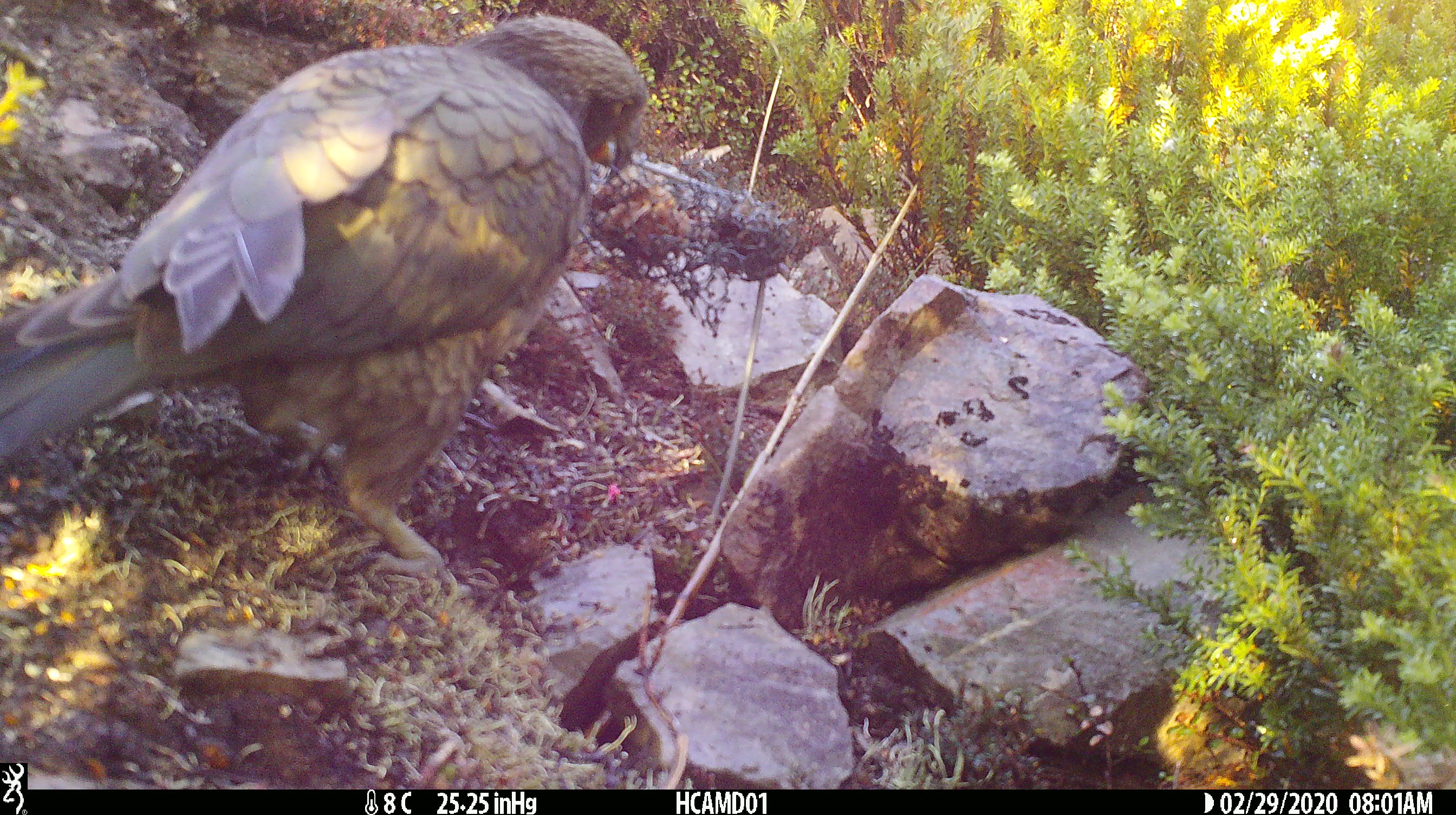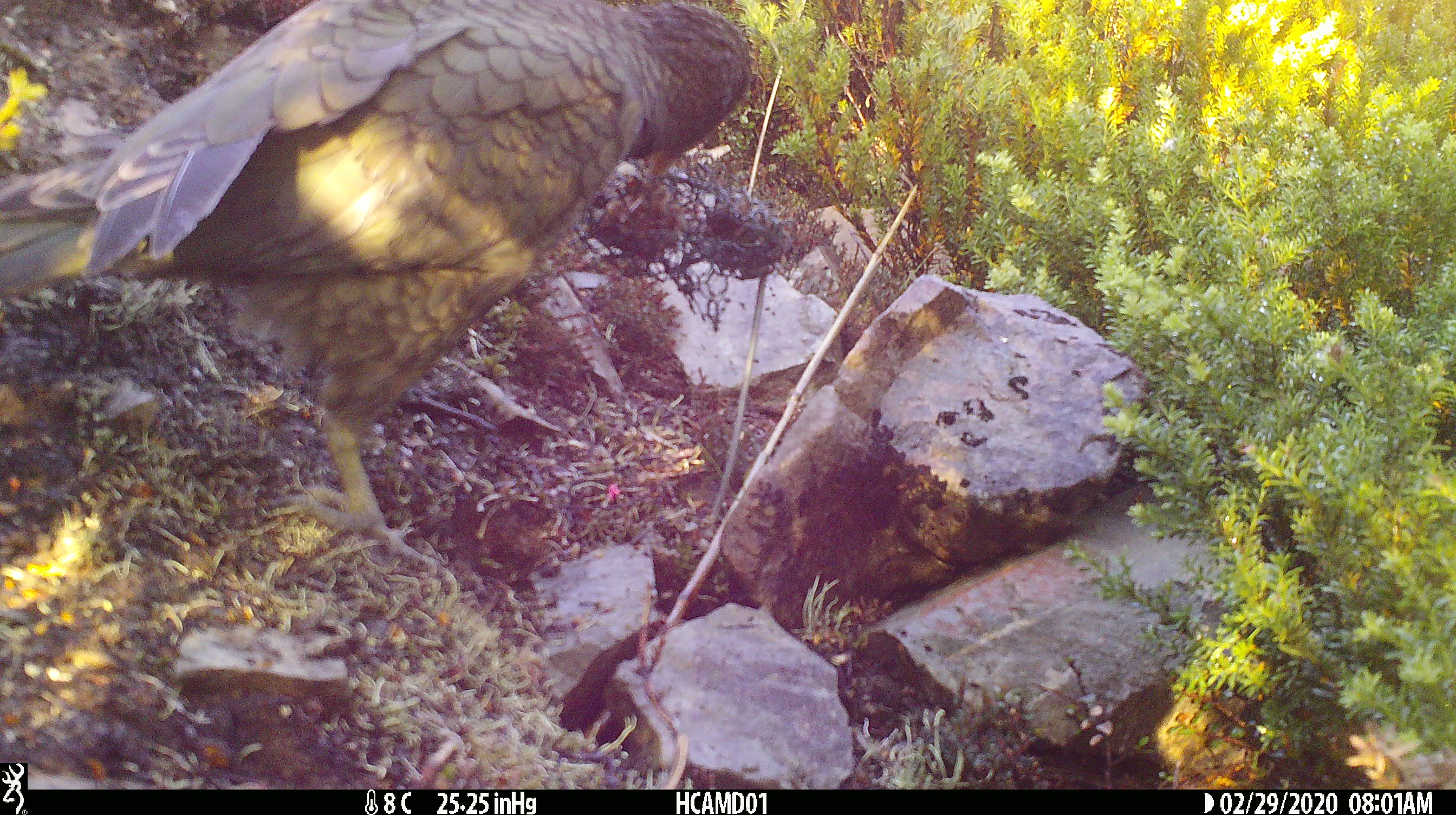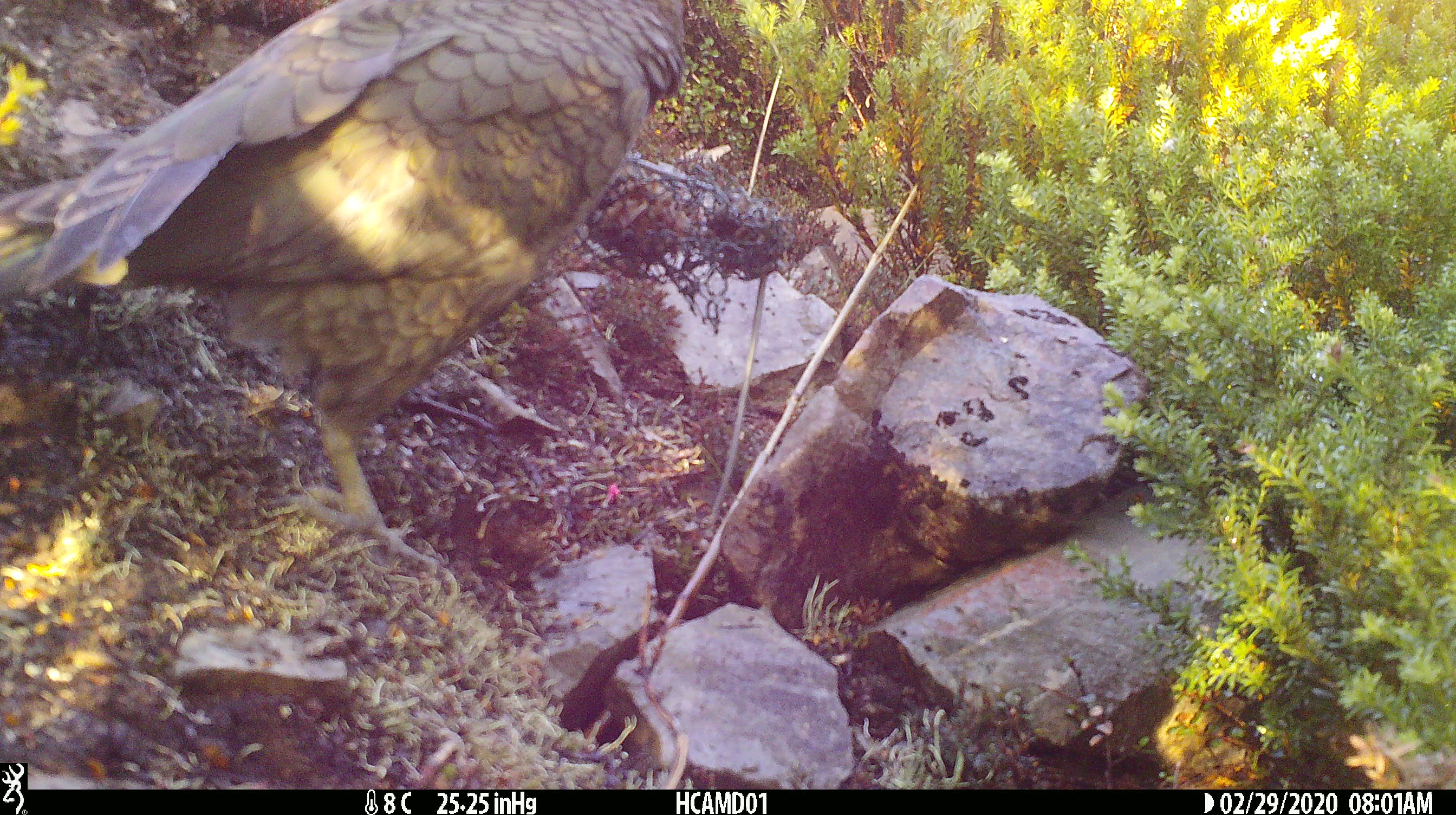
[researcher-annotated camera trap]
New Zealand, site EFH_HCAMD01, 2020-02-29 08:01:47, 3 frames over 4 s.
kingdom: Animalia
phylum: Chordata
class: Aves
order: Psittaciformes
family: Strigopidae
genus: Nestor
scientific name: Nestor notabilis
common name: kea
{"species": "kea (Nestor notabilis)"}